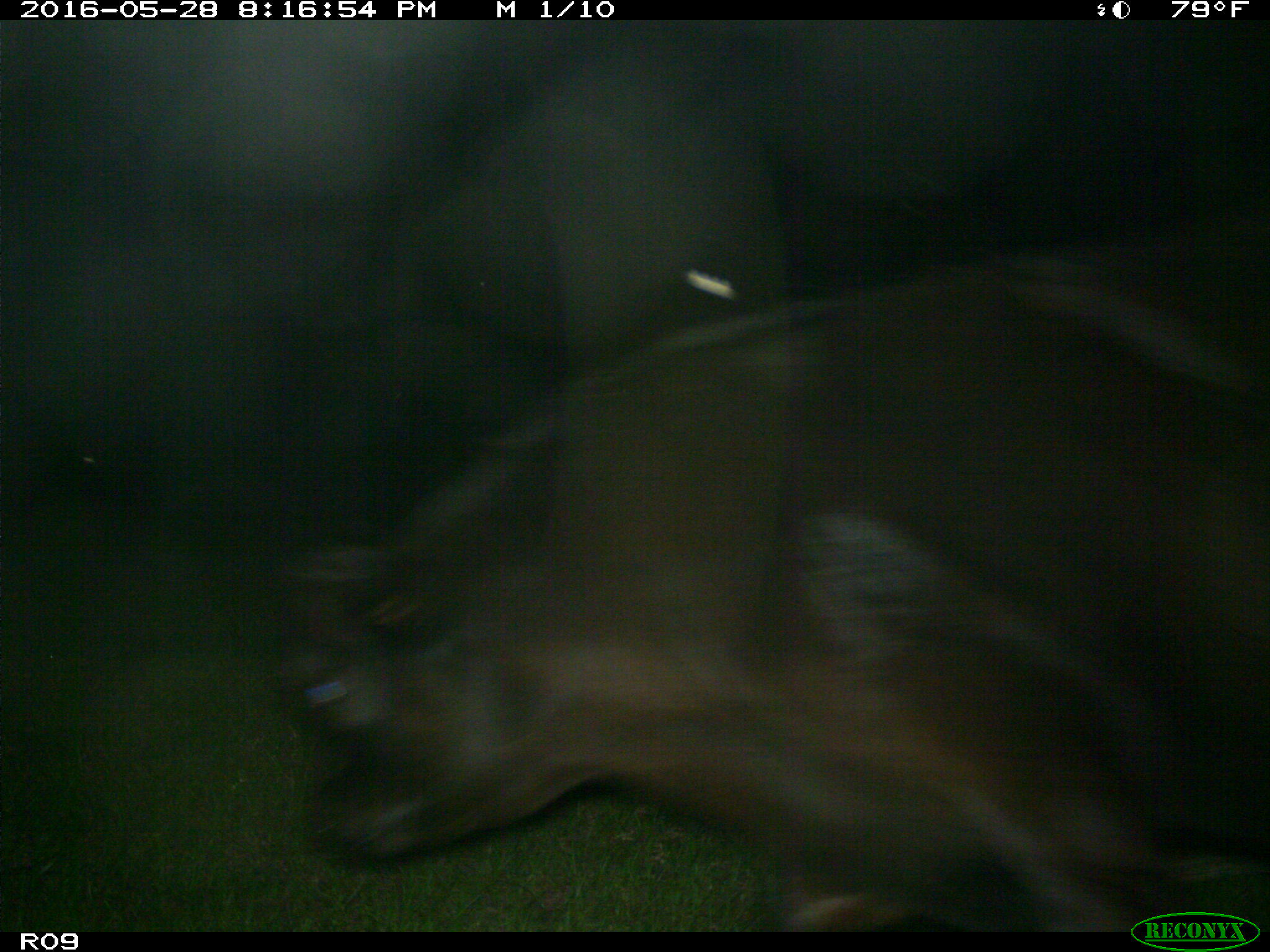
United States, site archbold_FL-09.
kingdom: Animalia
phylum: Chordata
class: Mammalia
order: Artiodactyla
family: Bovidae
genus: Bos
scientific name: Bos taurus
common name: domestic cow